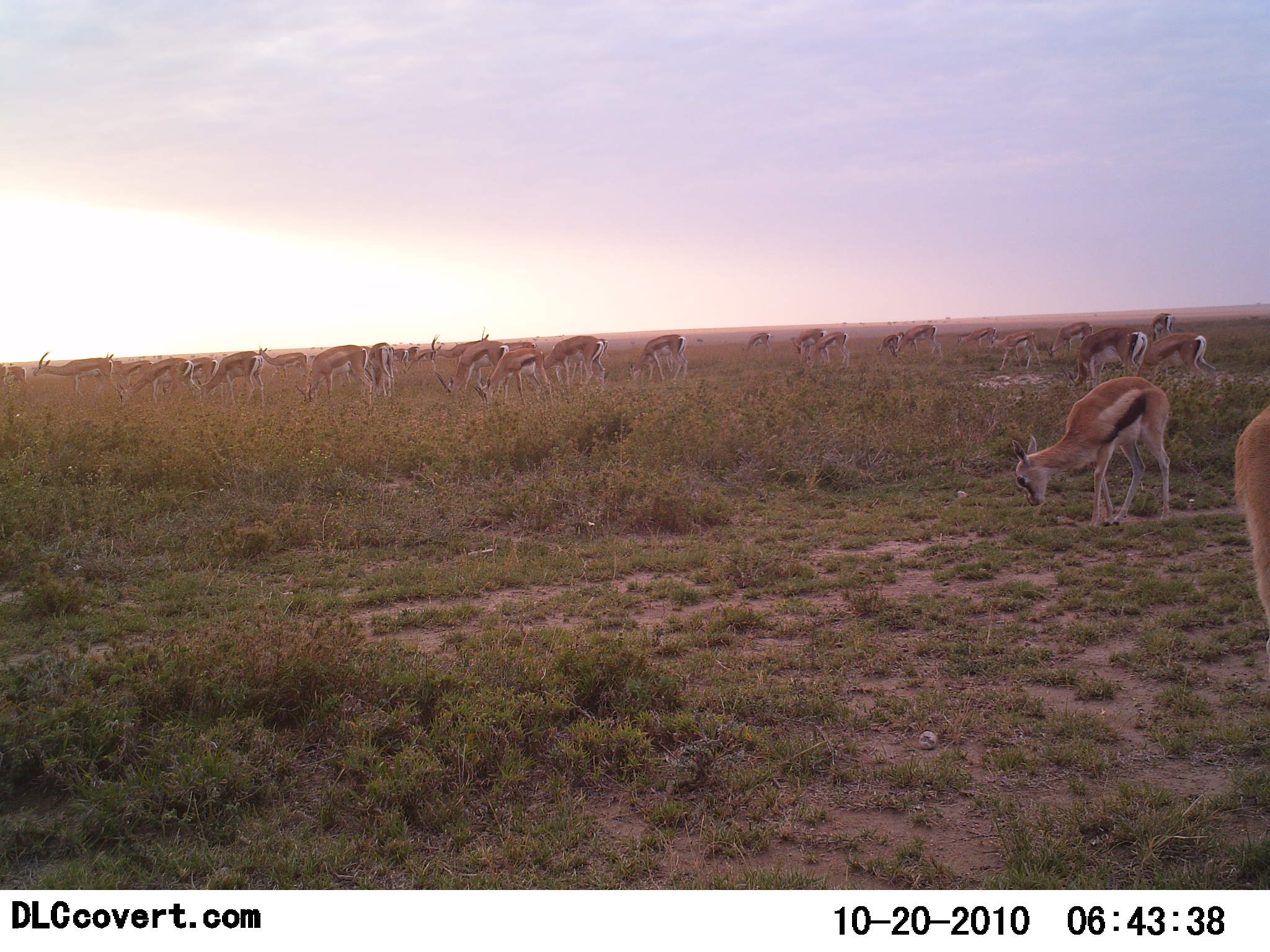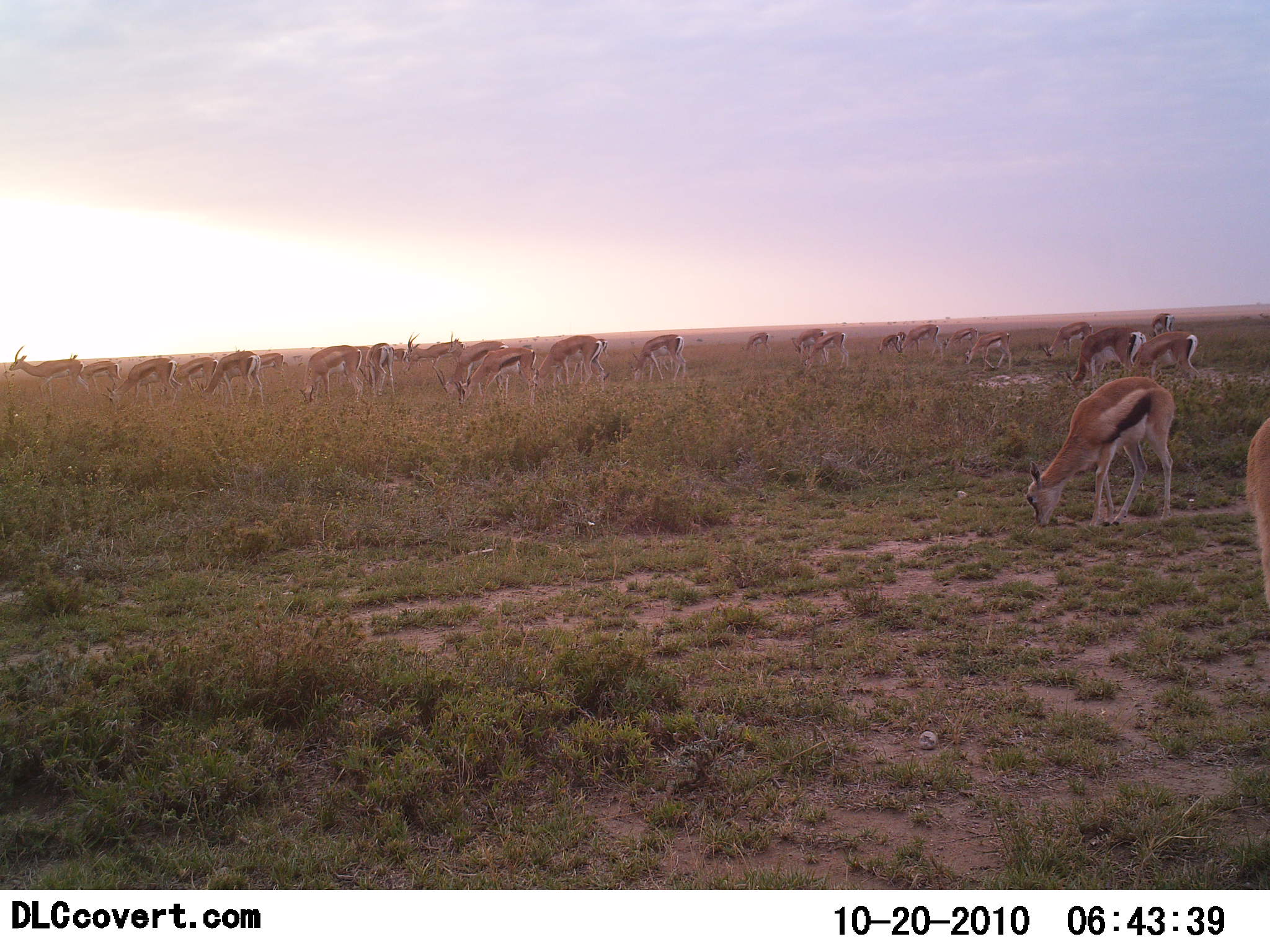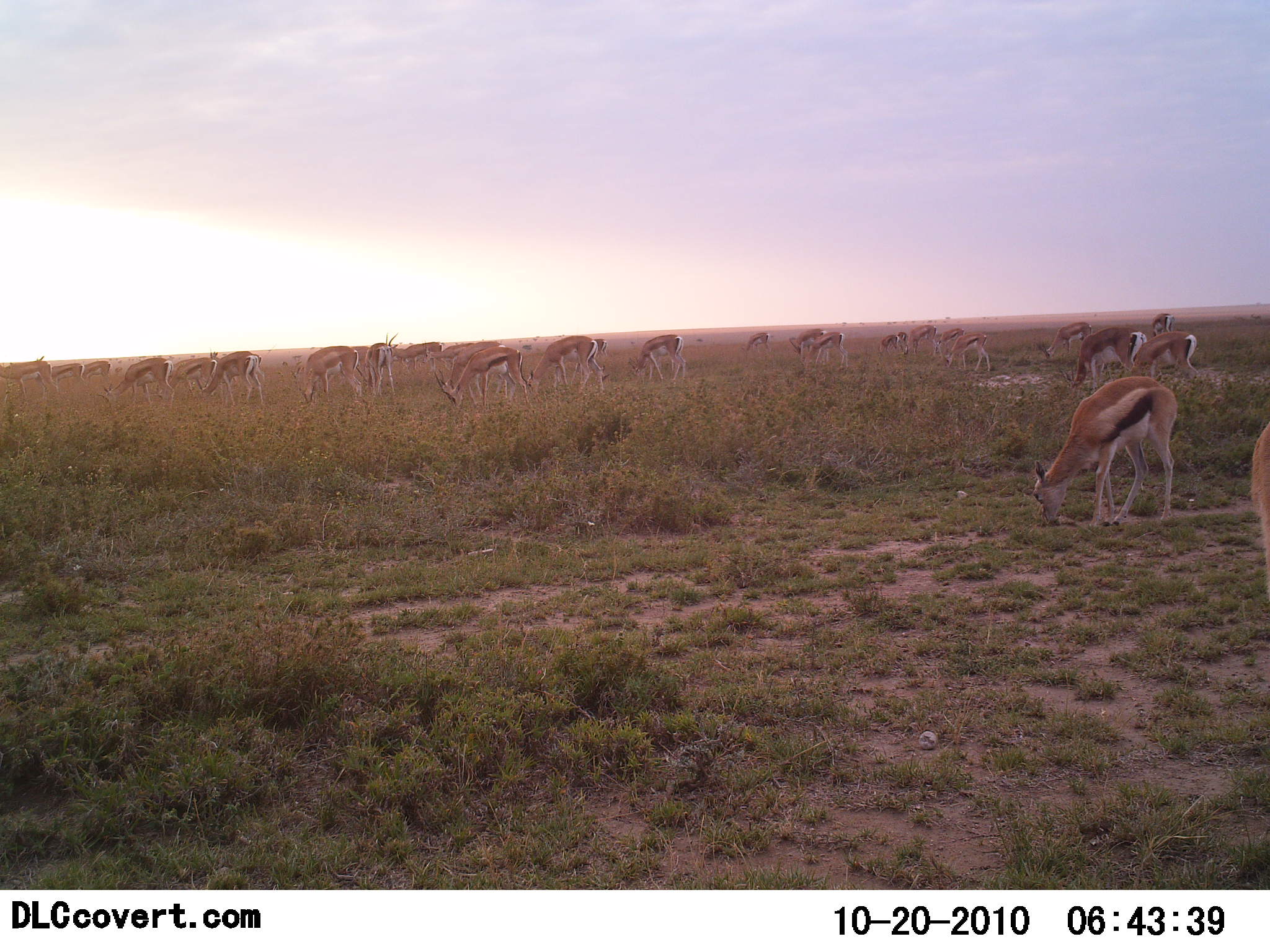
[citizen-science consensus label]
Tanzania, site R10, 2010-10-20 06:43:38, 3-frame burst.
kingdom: Animalia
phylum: Chordata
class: Mammalia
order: Artiodactyla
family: Bovidae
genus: Eudorcas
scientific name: Eudorcas thomsonii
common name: thomson's gazelle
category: gazellethomsons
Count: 11-50.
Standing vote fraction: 44%.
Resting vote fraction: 6%.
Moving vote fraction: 6%.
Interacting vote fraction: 0%.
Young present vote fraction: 6%.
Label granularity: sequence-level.